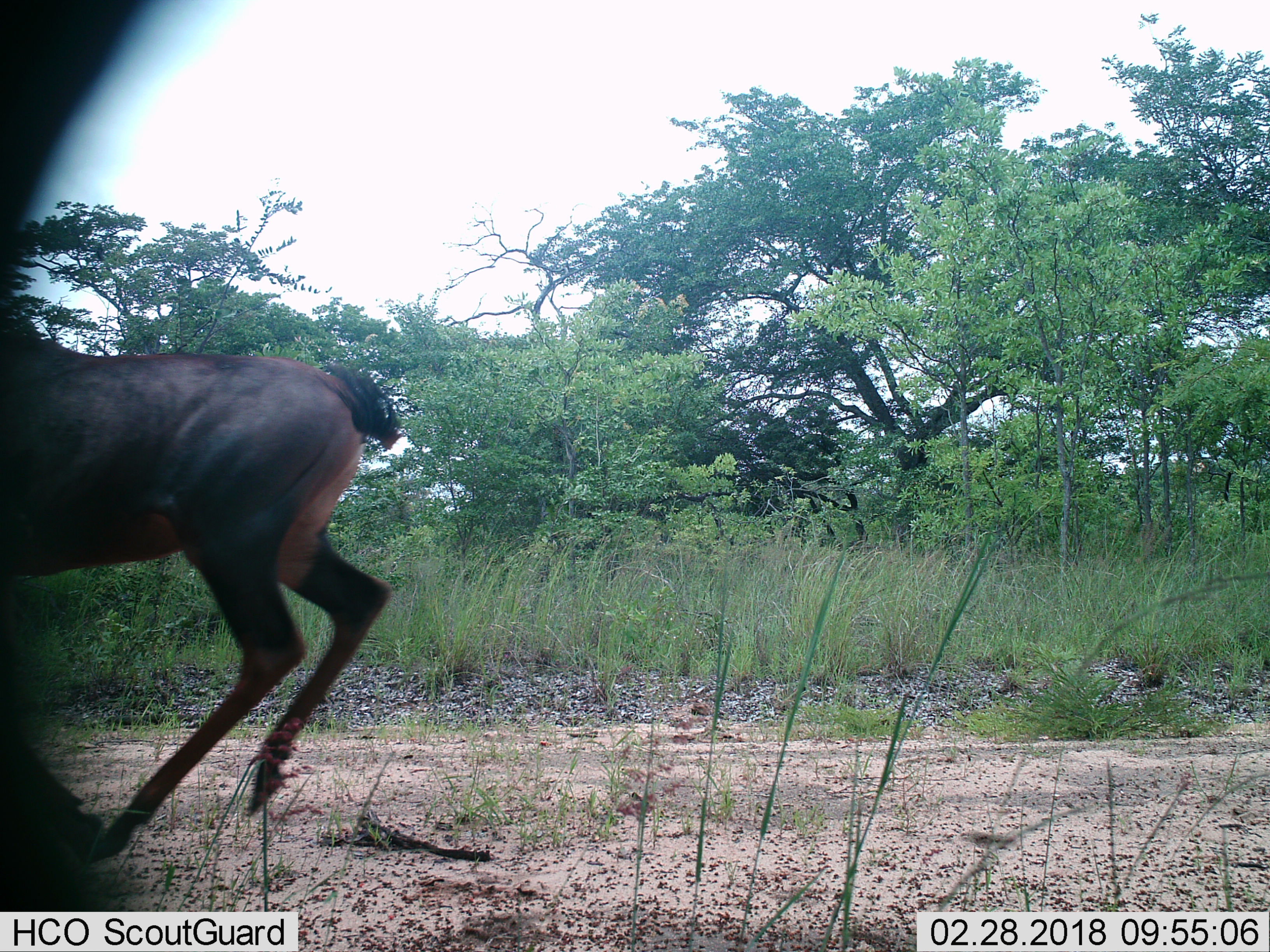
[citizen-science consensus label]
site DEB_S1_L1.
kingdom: Animalia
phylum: Chordata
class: Mammalia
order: Artiodactyla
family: Bovidae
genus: Damaliscus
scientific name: Damaliscus lunatus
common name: tsessebe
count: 1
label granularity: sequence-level